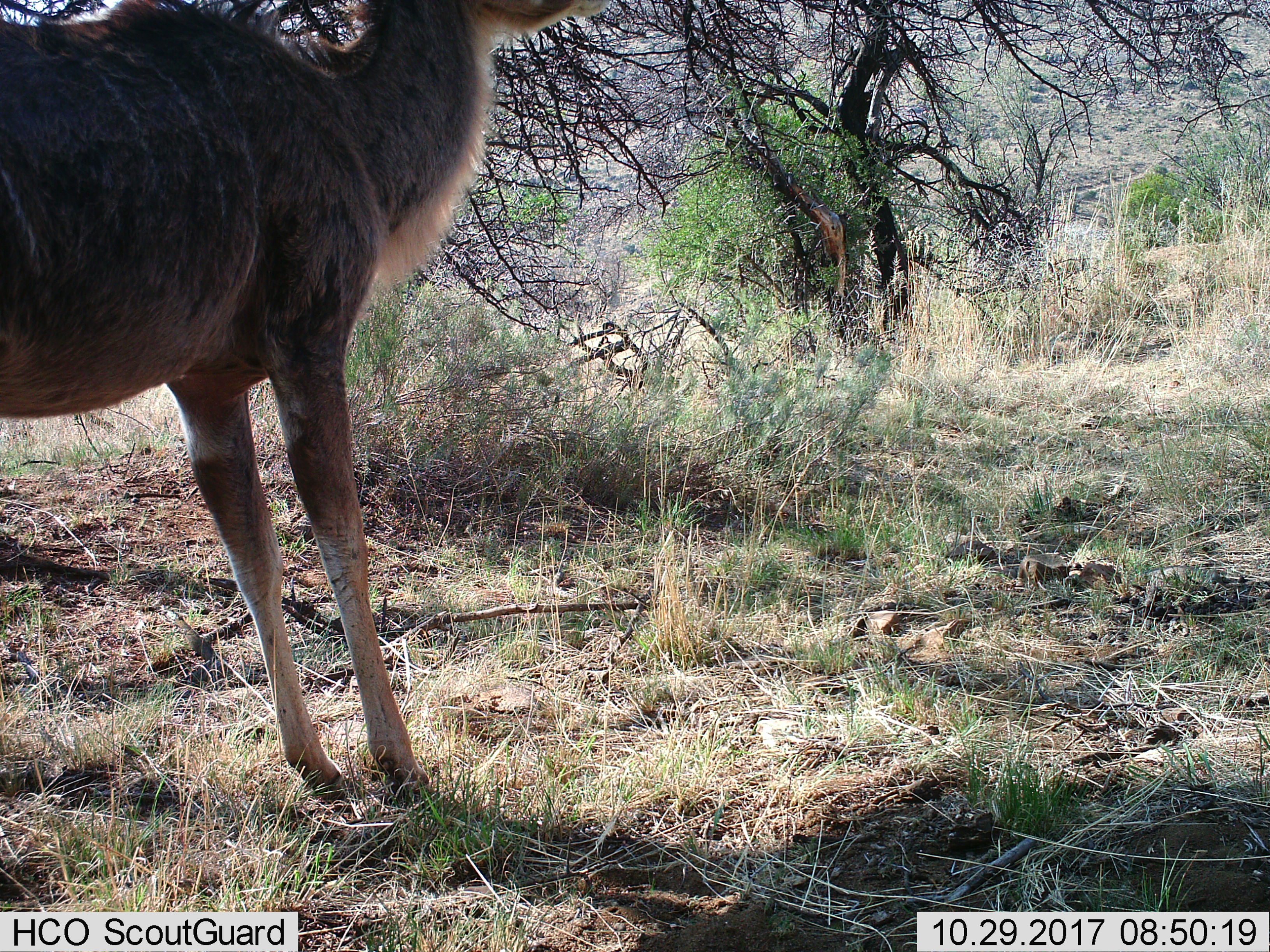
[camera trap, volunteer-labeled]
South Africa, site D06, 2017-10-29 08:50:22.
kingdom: Animalia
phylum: Chordata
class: Mammalia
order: Artiodactyla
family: Bovidae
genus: Tragelaphus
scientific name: Tragelaphus strepsiceros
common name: greater kudu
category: kudu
Kudu (greater kudu) (Tragelaphus strepsiceros), count 1. Behavior (volunteer vote fractions): standing 100%, resting 0%, moving 0%, interacting 0%. Young present (vote fraction): 0%. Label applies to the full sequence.